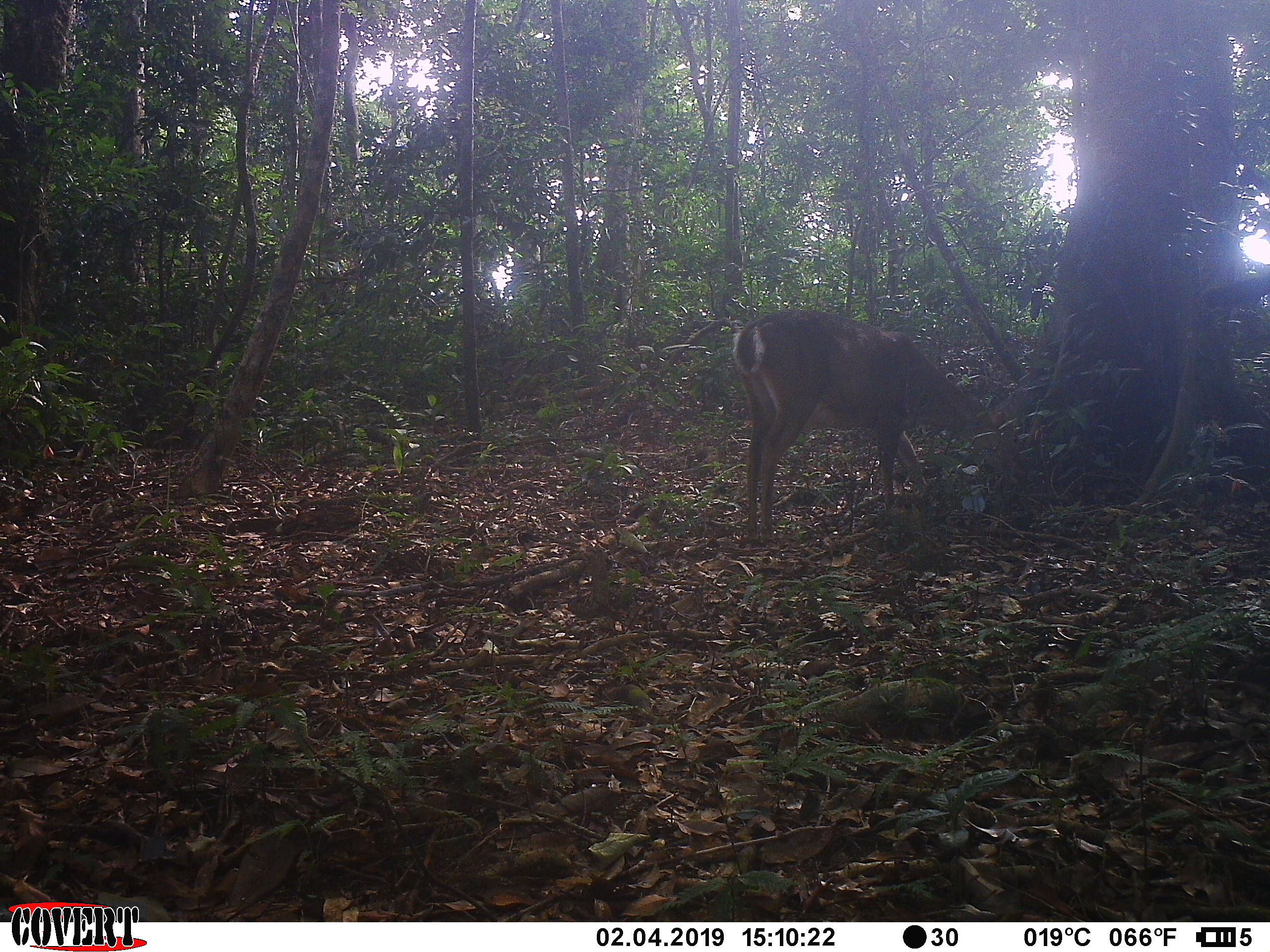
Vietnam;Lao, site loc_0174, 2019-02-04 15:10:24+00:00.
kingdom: Animalia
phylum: Chordata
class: Mammalia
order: Artiodactyla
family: Cervidae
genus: Muntiacus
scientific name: Muntiacus vuquangensis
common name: large-antlered muntjac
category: large antlered muntjac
Large antlered muntjac (large-antlered muntjac) (Muntiacus vuquangensis). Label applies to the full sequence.